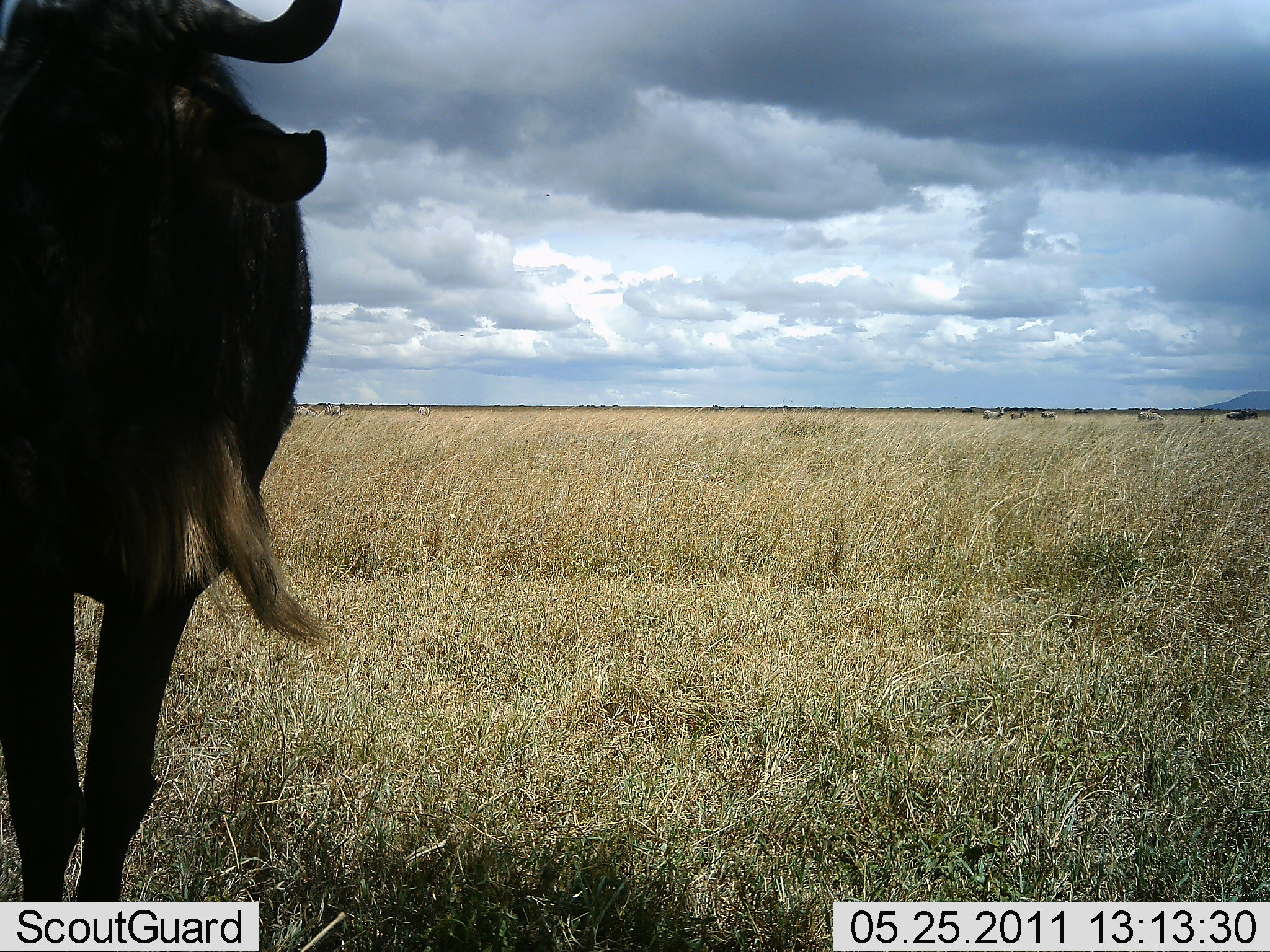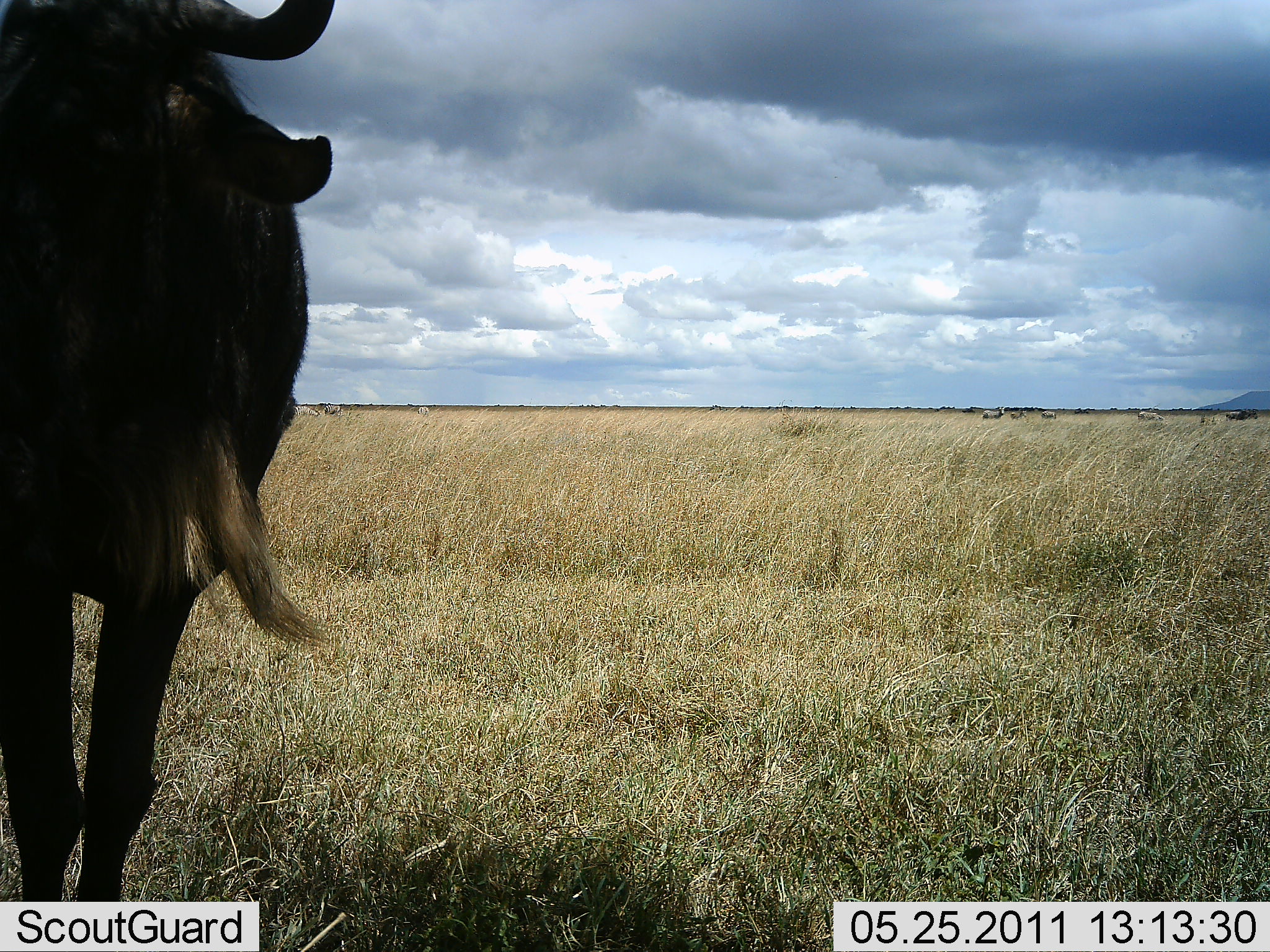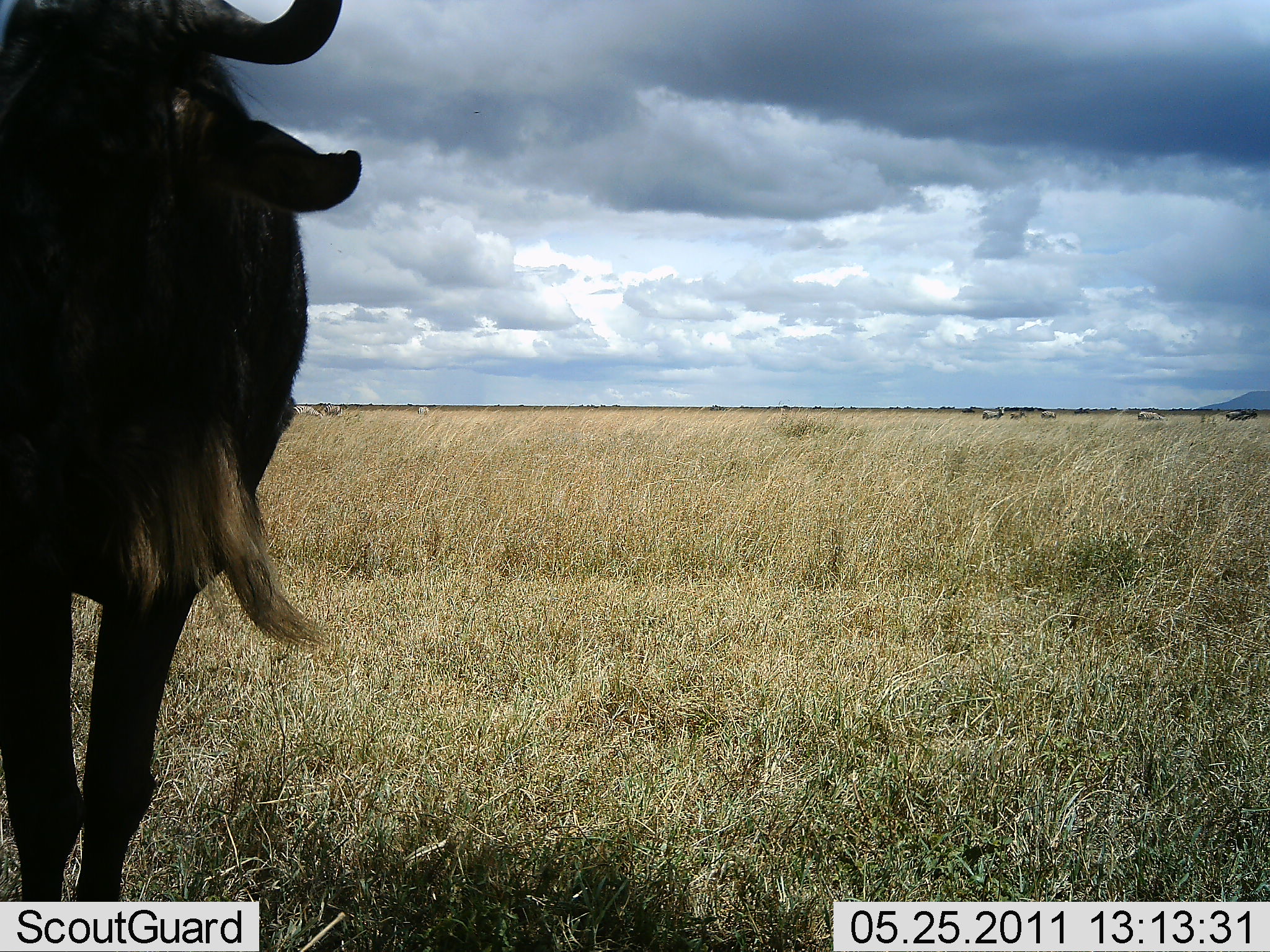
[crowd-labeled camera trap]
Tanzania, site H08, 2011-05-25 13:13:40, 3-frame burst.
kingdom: Animalia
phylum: Chordata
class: Mammalia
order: Artiodactyla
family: Bovidae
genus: Connochaetes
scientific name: Connochaetes taurinus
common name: blue wildebeest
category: wildebeest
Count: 1.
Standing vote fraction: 92%.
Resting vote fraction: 0%.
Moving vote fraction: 8%.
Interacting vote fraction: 0%.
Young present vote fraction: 0%.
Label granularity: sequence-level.